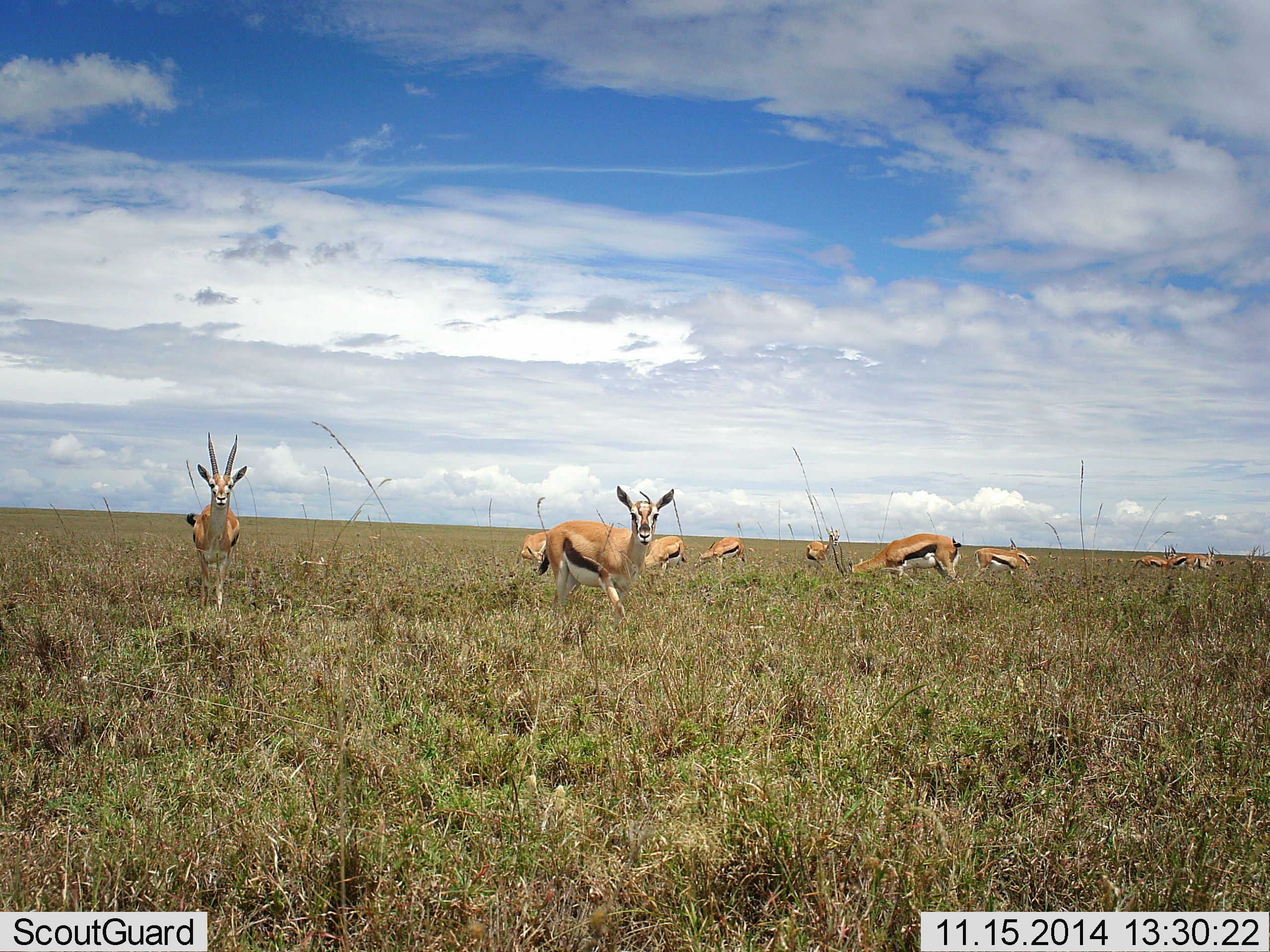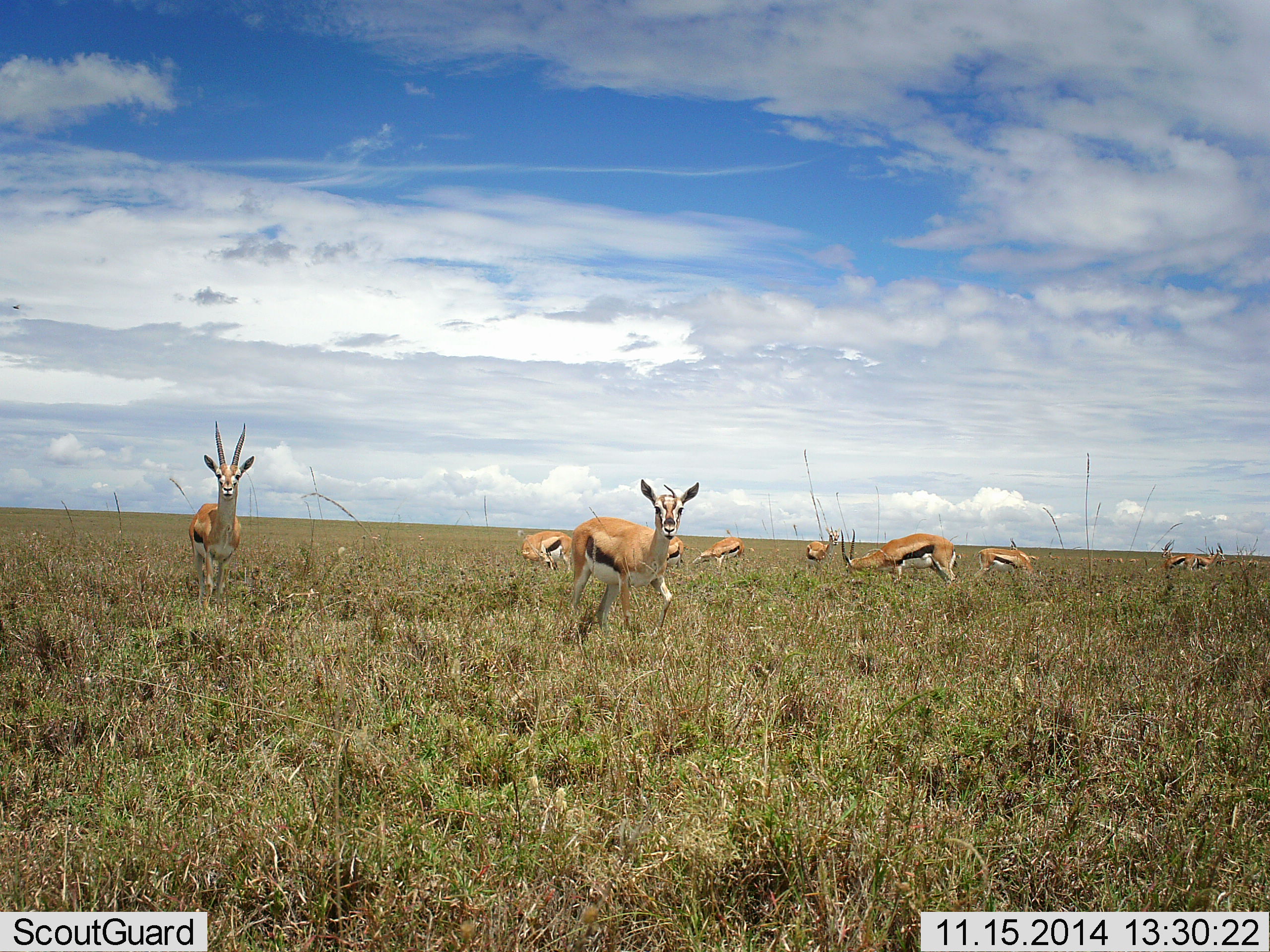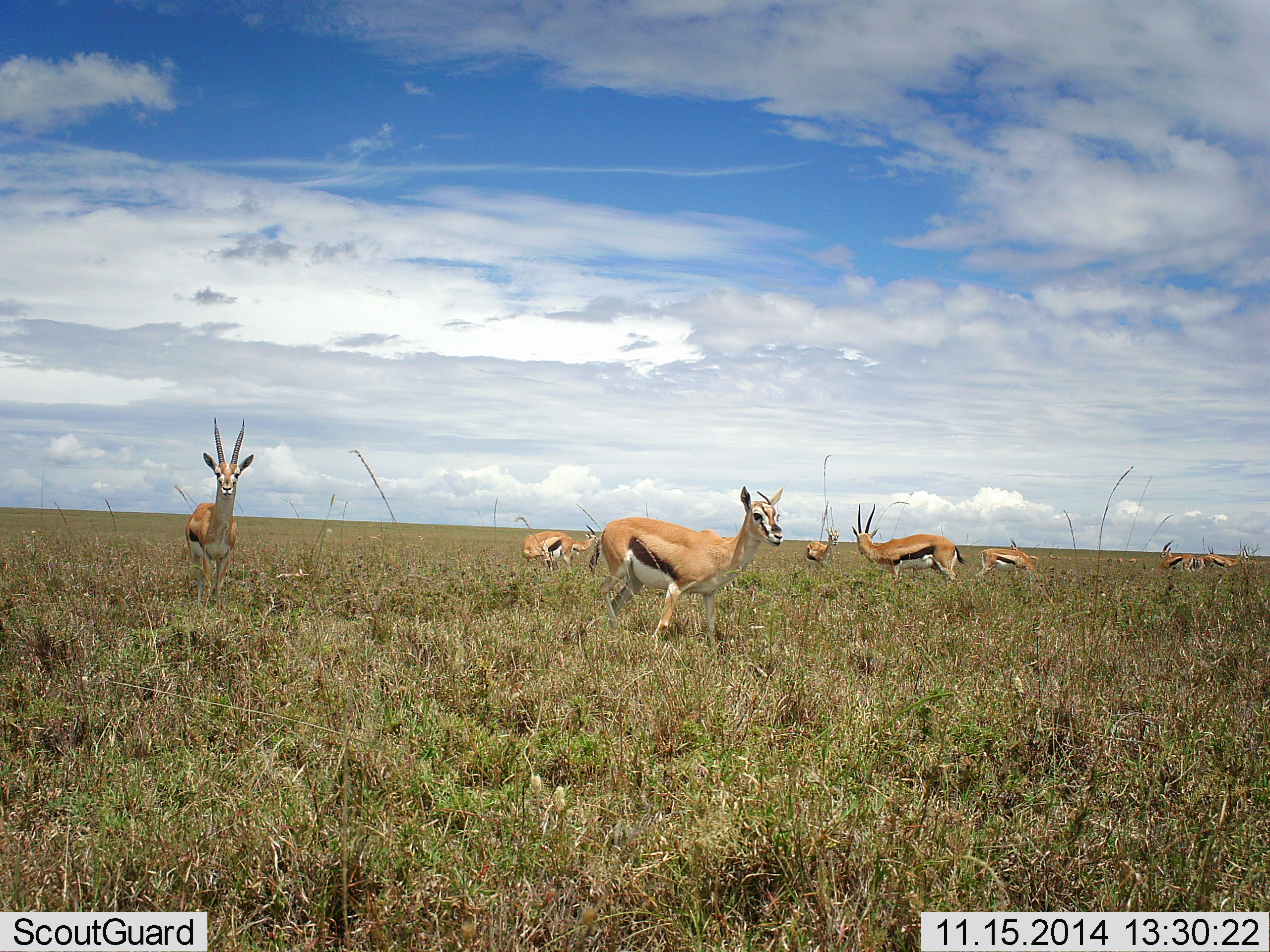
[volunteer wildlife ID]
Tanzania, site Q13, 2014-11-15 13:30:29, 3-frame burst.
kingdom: Animalia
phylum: Chordata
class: Mammalia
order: Artiodactyla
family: Bovidae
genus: Eudorcas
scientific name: Eudorcas thomsonii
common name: thomson's gazelle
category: gazellethomsons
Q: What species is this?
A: Gazellethomsons (thomson's gazelle) (Eudorcas thomsonii).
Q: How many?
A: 10.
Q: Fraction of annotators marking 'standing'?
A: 50%.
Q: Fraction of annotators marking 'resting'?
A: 10%.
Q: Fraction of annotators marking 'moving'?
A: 70%.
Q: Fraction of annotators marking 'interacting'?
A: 10%.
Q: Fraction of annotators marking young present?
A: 0%.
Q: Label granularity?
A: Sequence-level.